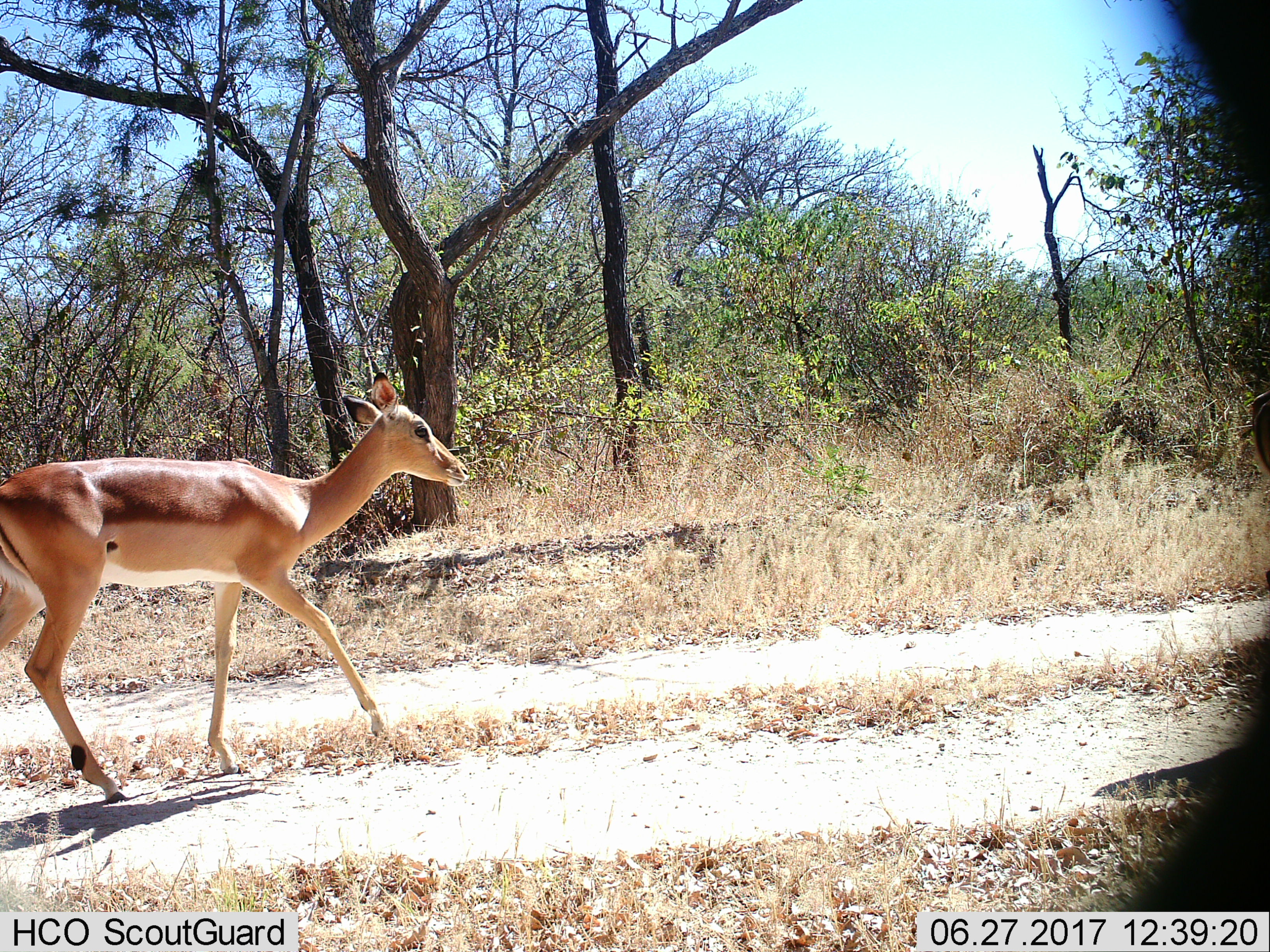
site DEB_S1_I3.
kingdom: Animalia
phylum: Chordata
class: Mammalia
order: Artiodactyla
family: Bovidae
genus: Aepyceros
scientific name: Aepyceros melampus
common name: impala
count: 1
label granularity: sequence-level